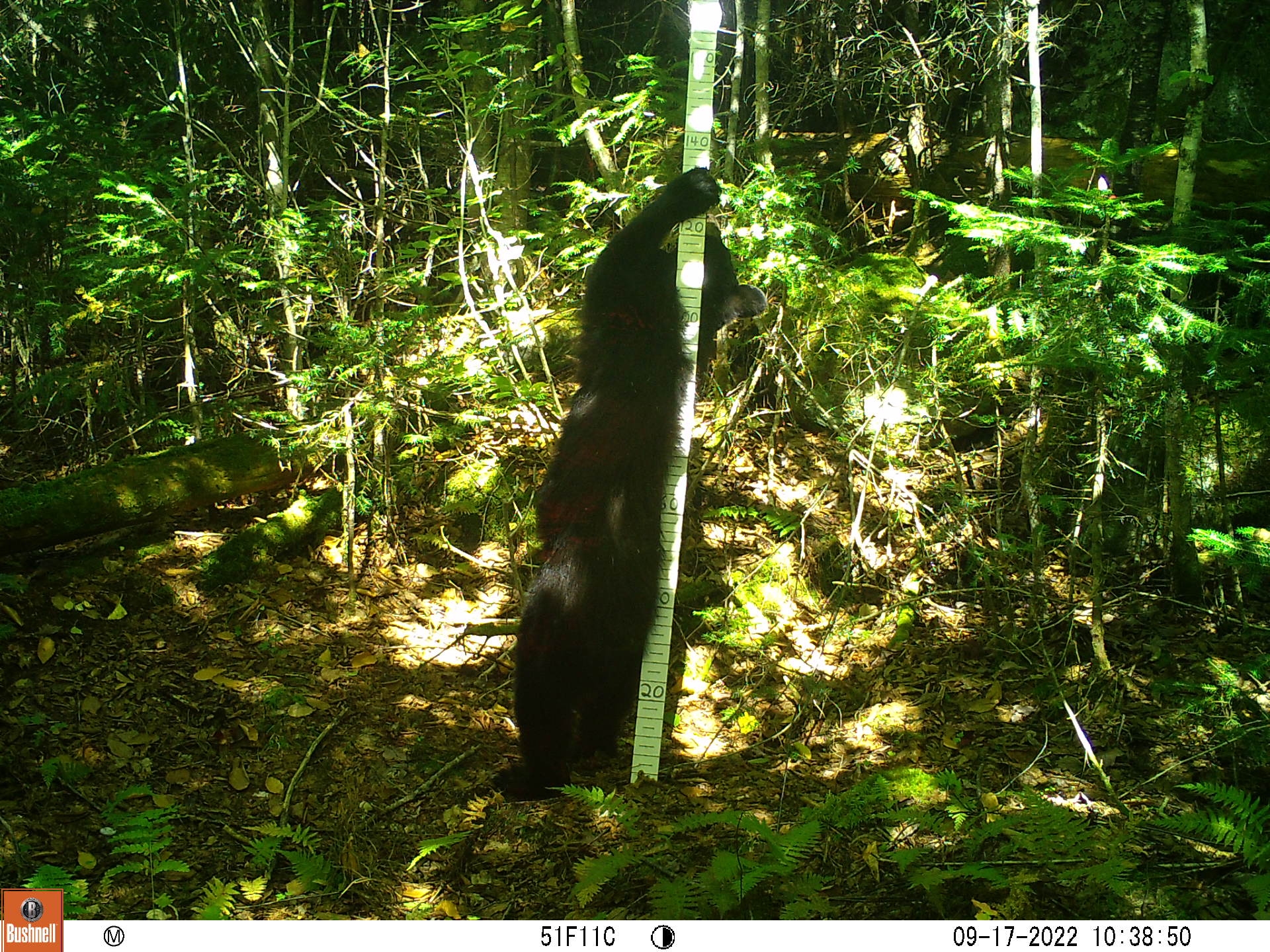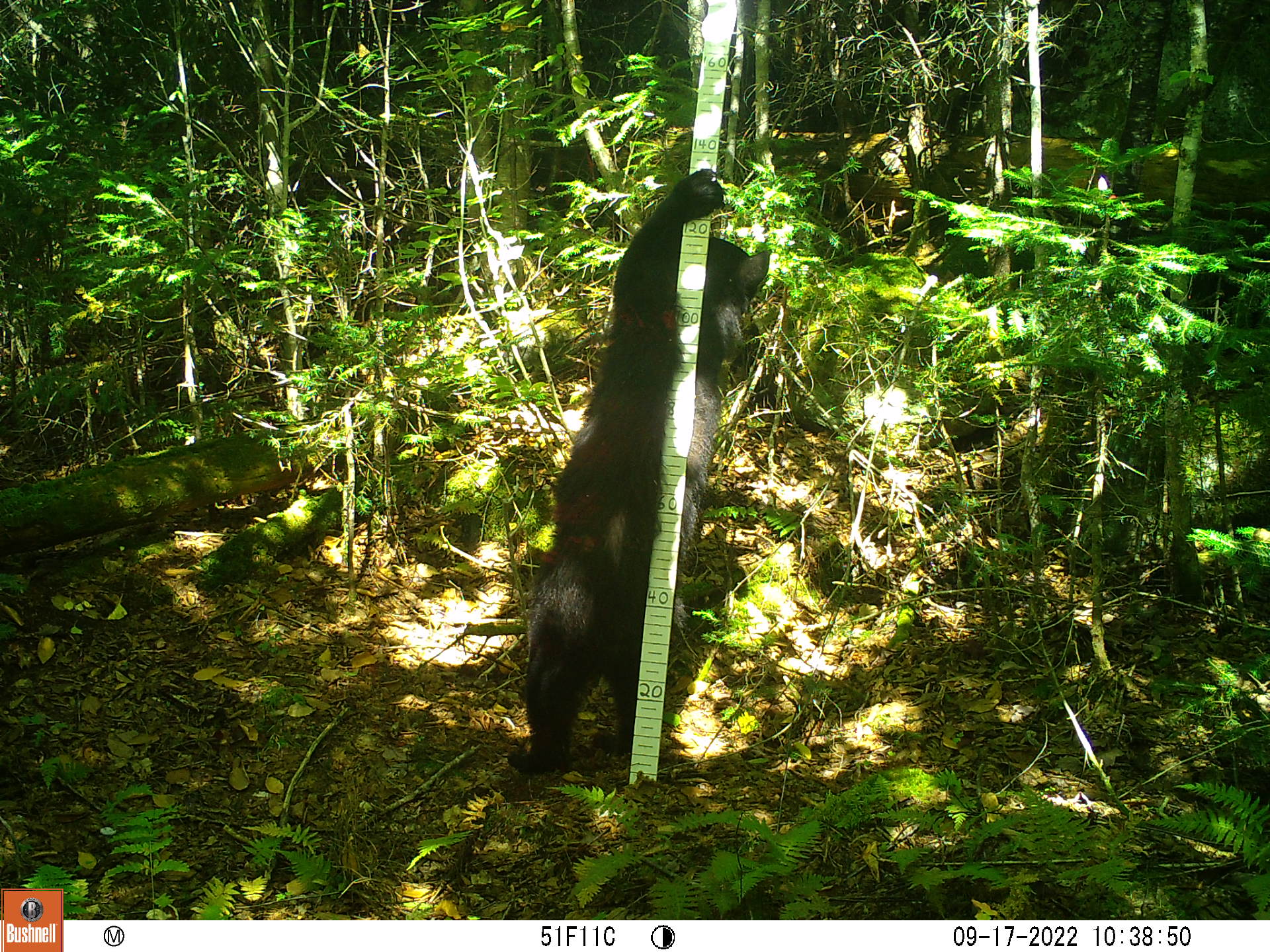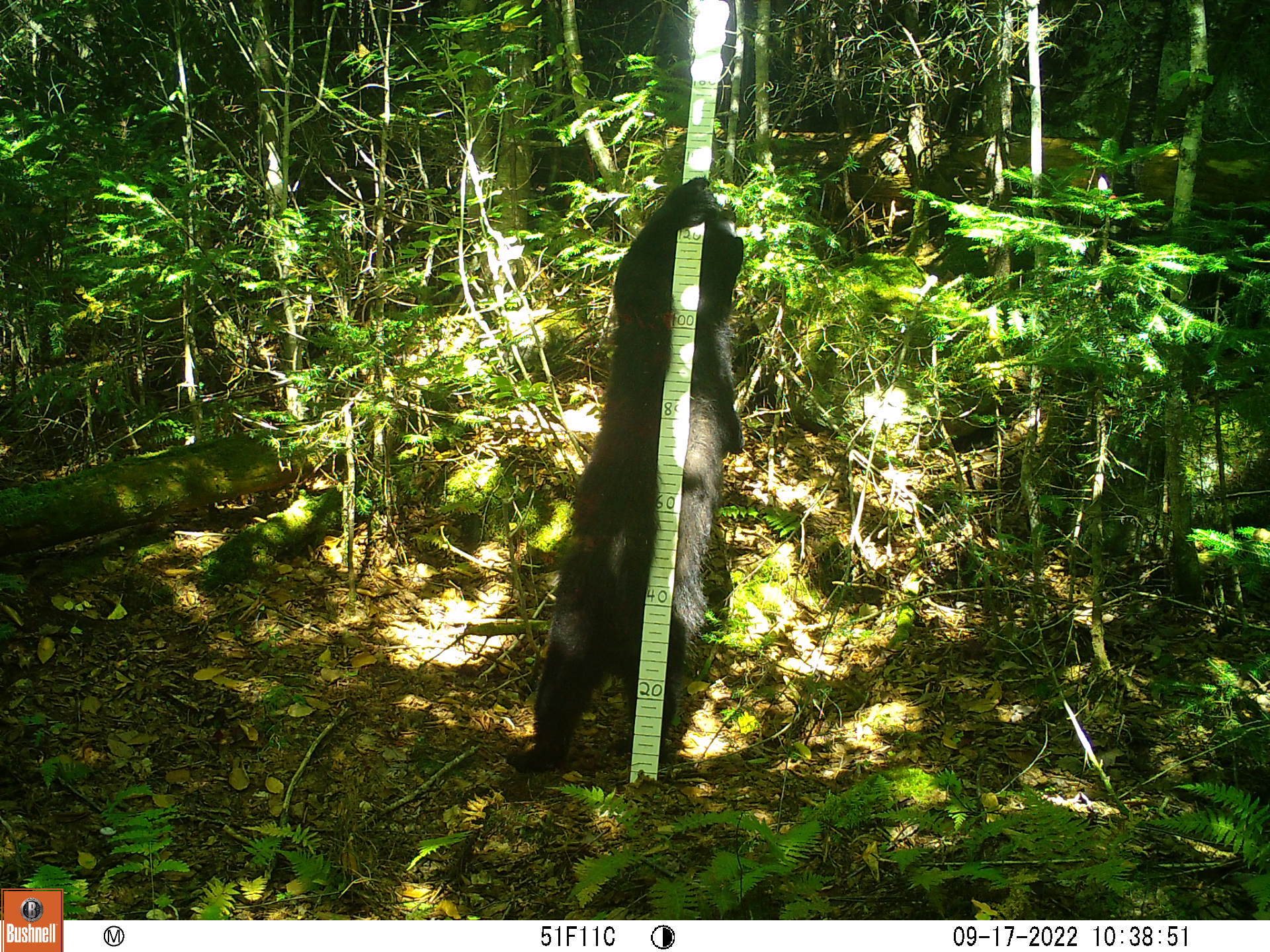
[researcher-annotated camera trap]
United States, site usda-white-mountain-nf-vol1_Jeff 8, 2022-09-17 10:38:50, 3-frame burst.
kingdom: Animalia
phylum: Chordata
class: Mammalia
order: Carnivora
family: Ursidae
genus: Ursus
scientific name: Ursus americanus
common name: black bear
Black bear (Ursus americanus).